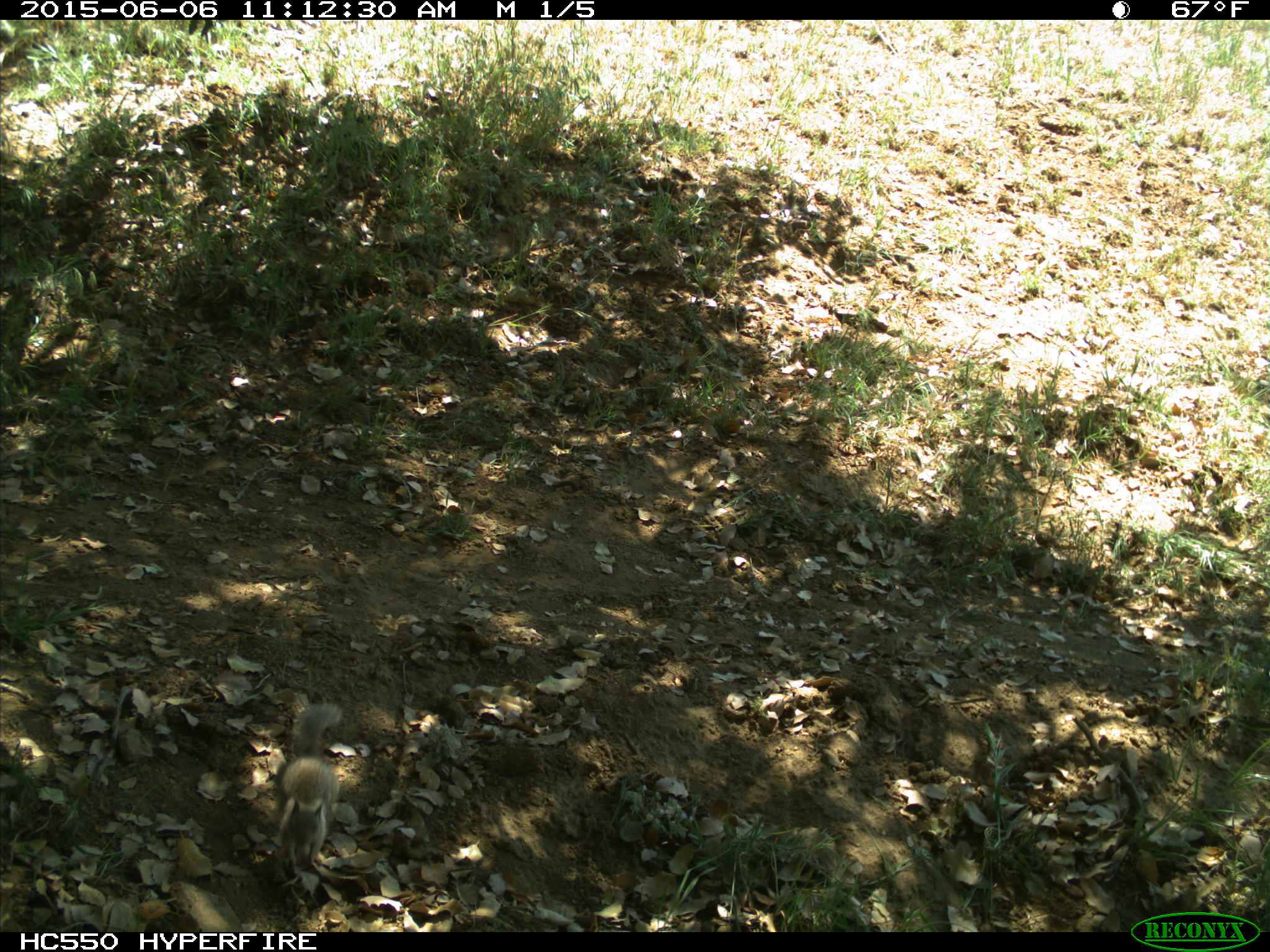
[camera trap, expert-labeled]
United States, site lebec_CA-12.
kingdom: Animalia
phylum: Chordata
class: Mammalia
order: Rodentia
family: Sciuridae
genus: Otospermophilus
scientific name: Otospermophilus beecheyi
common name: california ground squirrel